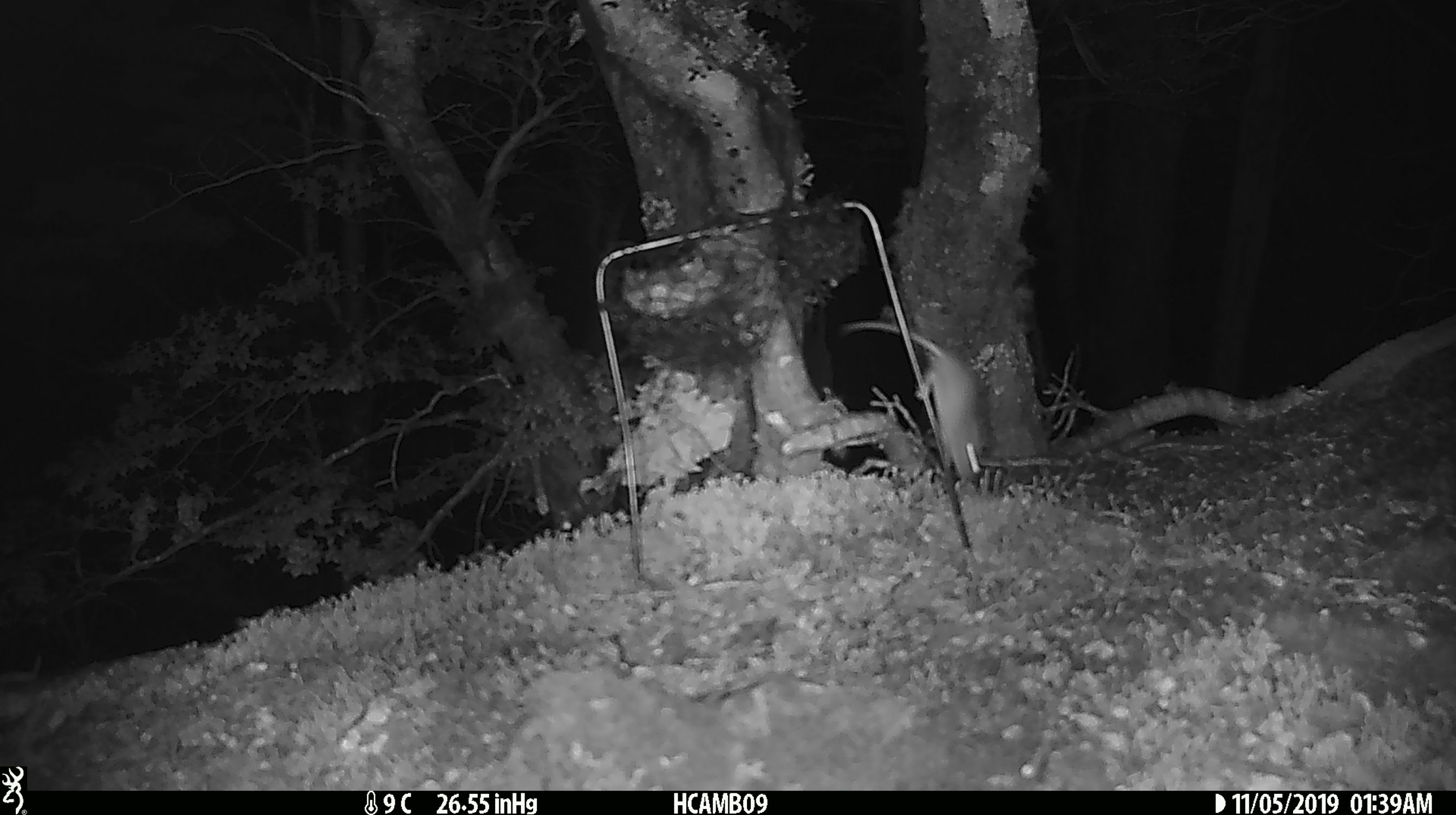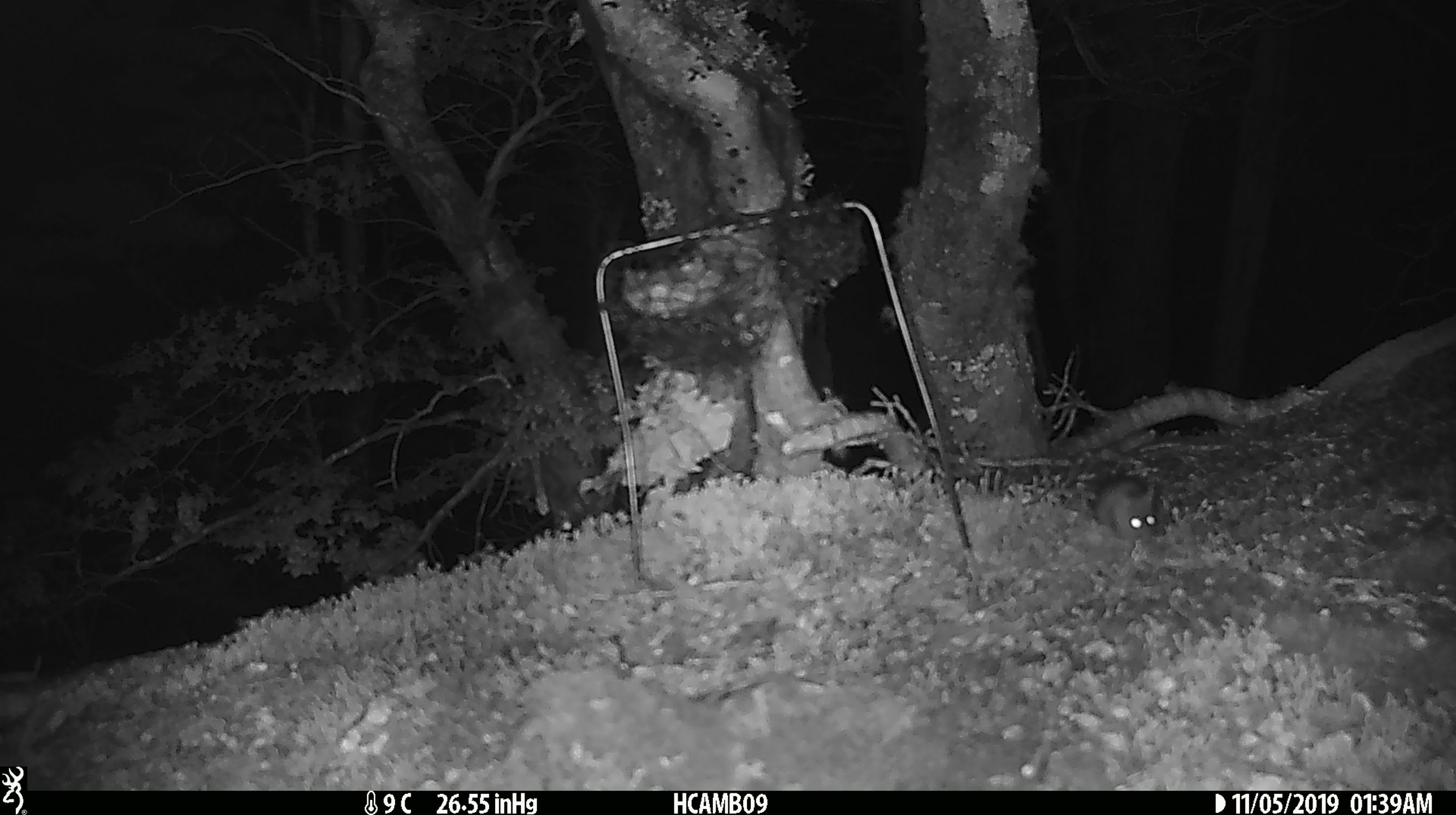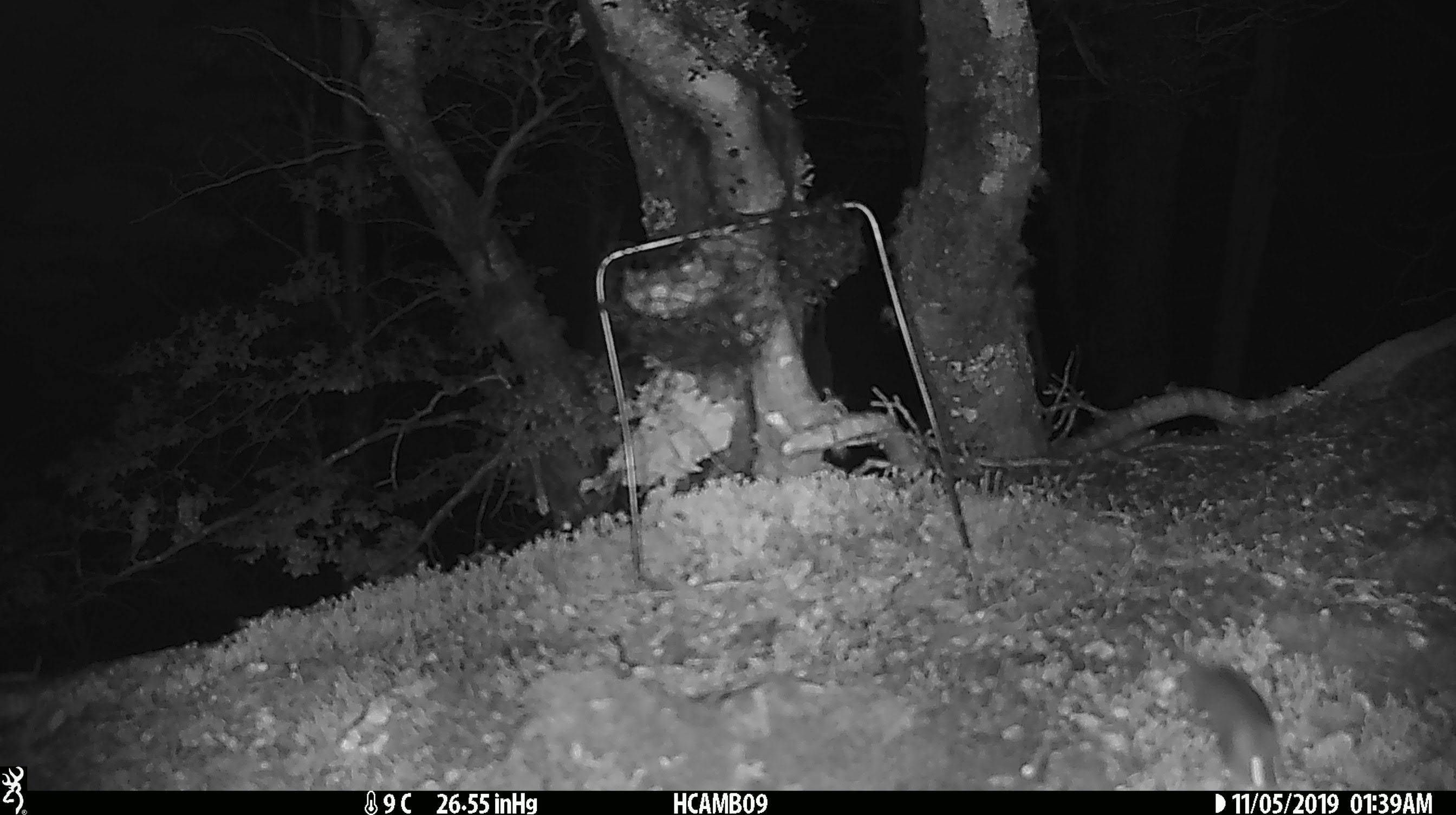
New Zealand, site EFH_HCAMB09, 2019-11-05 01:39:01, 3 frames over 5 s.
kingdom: Animalia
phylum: Chordata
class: Mammalia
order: Rodentia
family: Muridae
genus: Mus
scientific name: Mus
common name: mouse